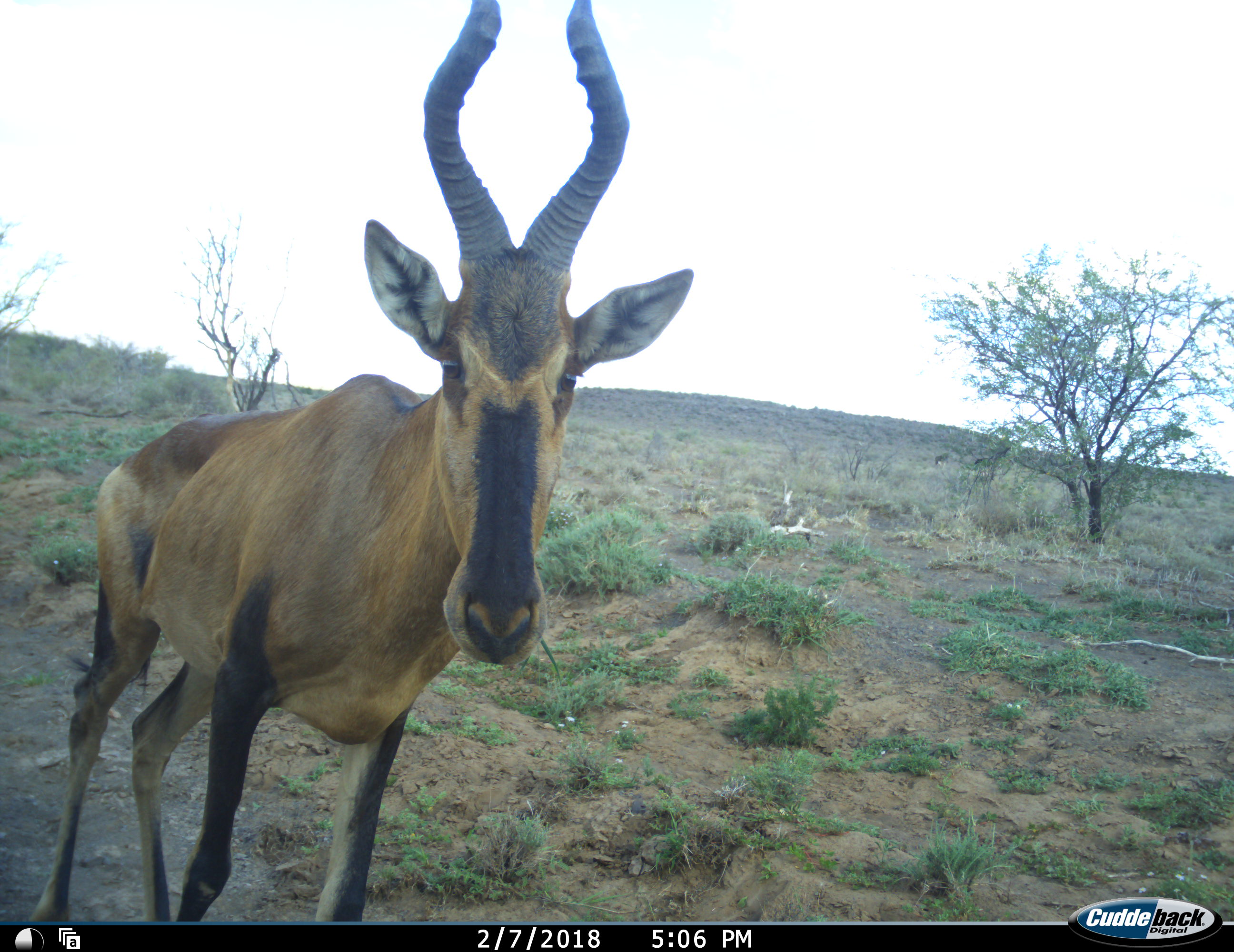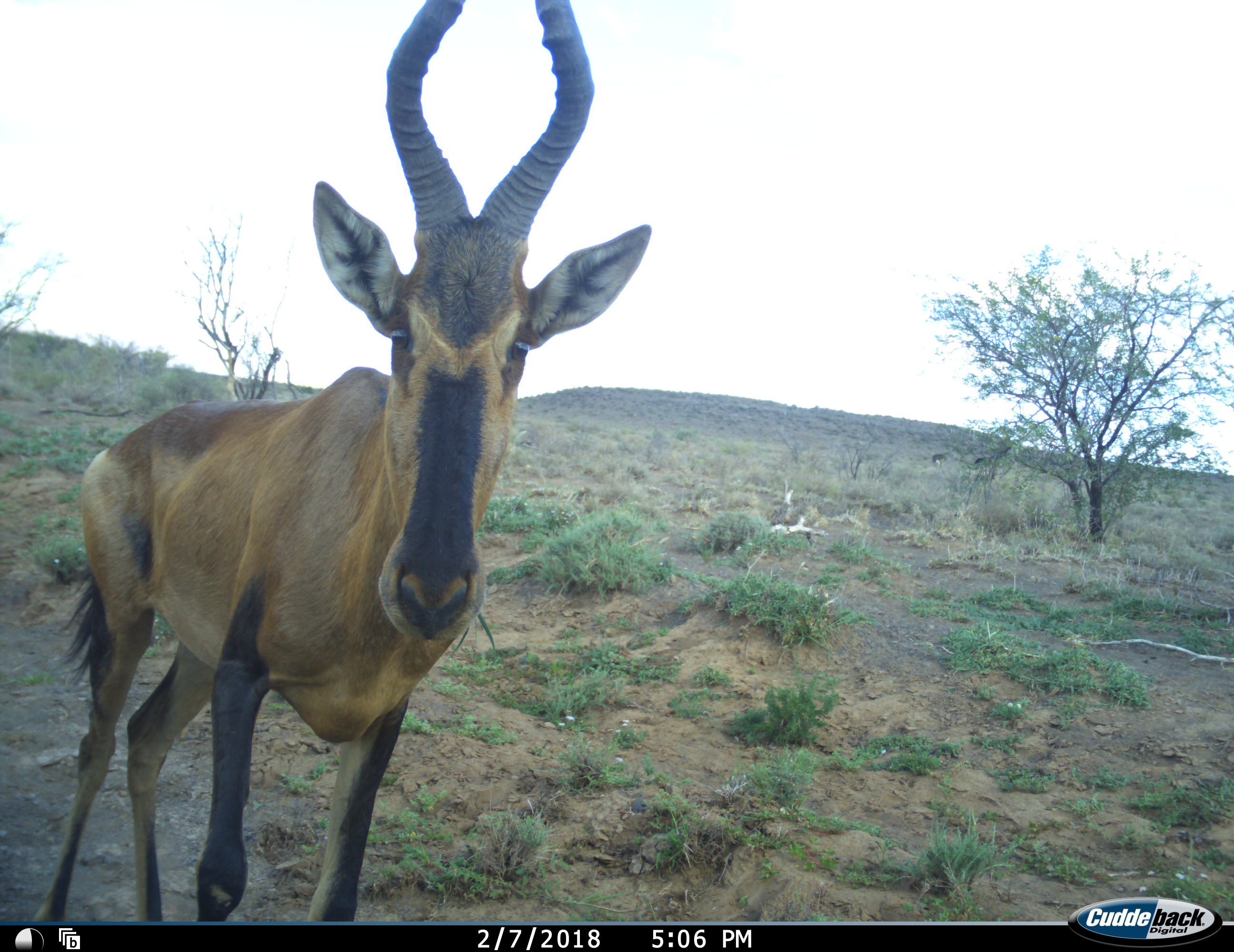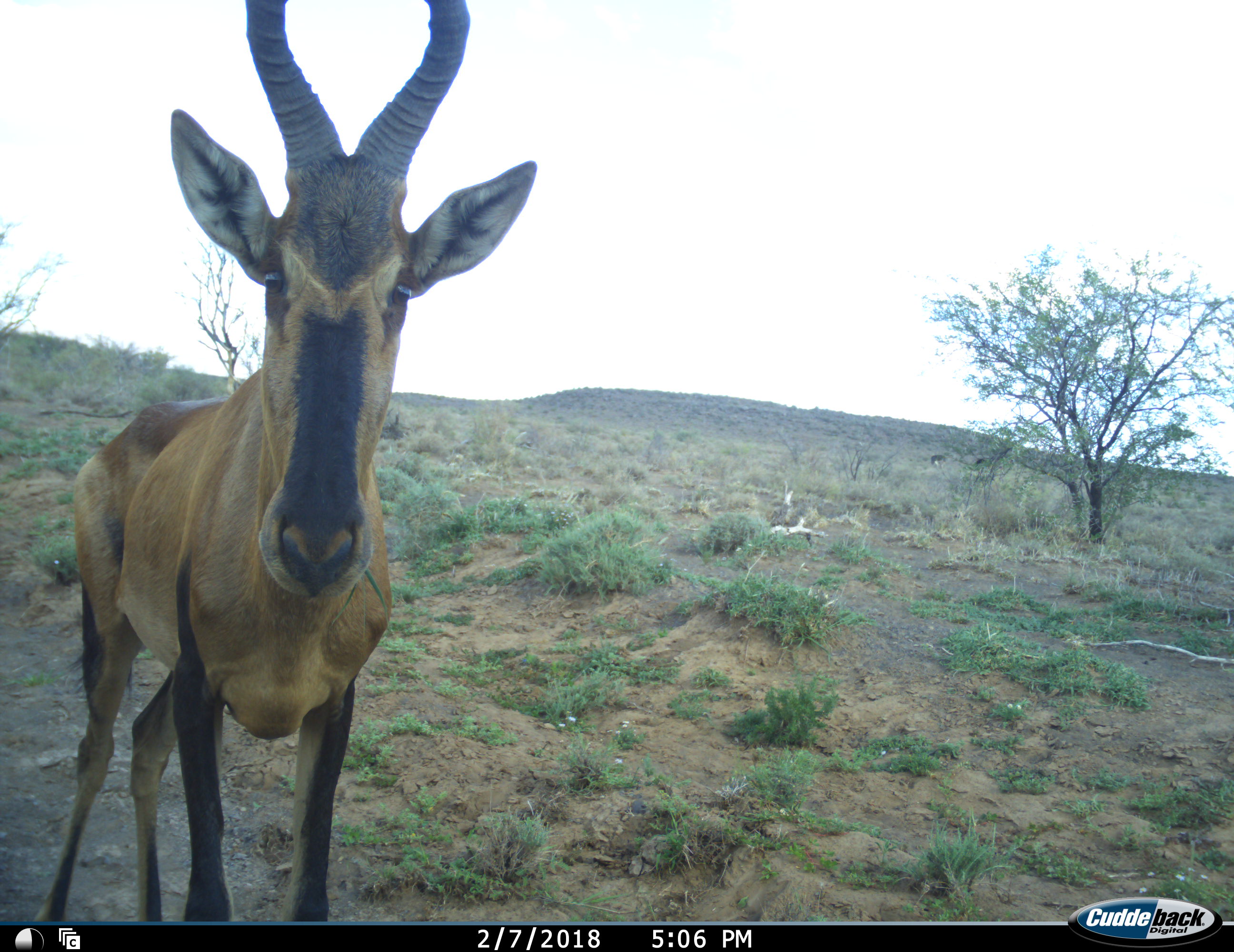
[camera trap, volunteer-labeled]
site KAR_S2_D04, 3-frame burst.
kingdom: Animalia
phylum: Chordata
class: Mammalia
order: Artiodactyla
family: Bovidae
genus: Alcelaphus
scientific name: Alcelaphus buselaphus caama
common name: red hartebeest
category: hartebeestred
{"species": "hartebeestred (red hartebeest) (Alcelaphus buselaphus caama)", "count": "1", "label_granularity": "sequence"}